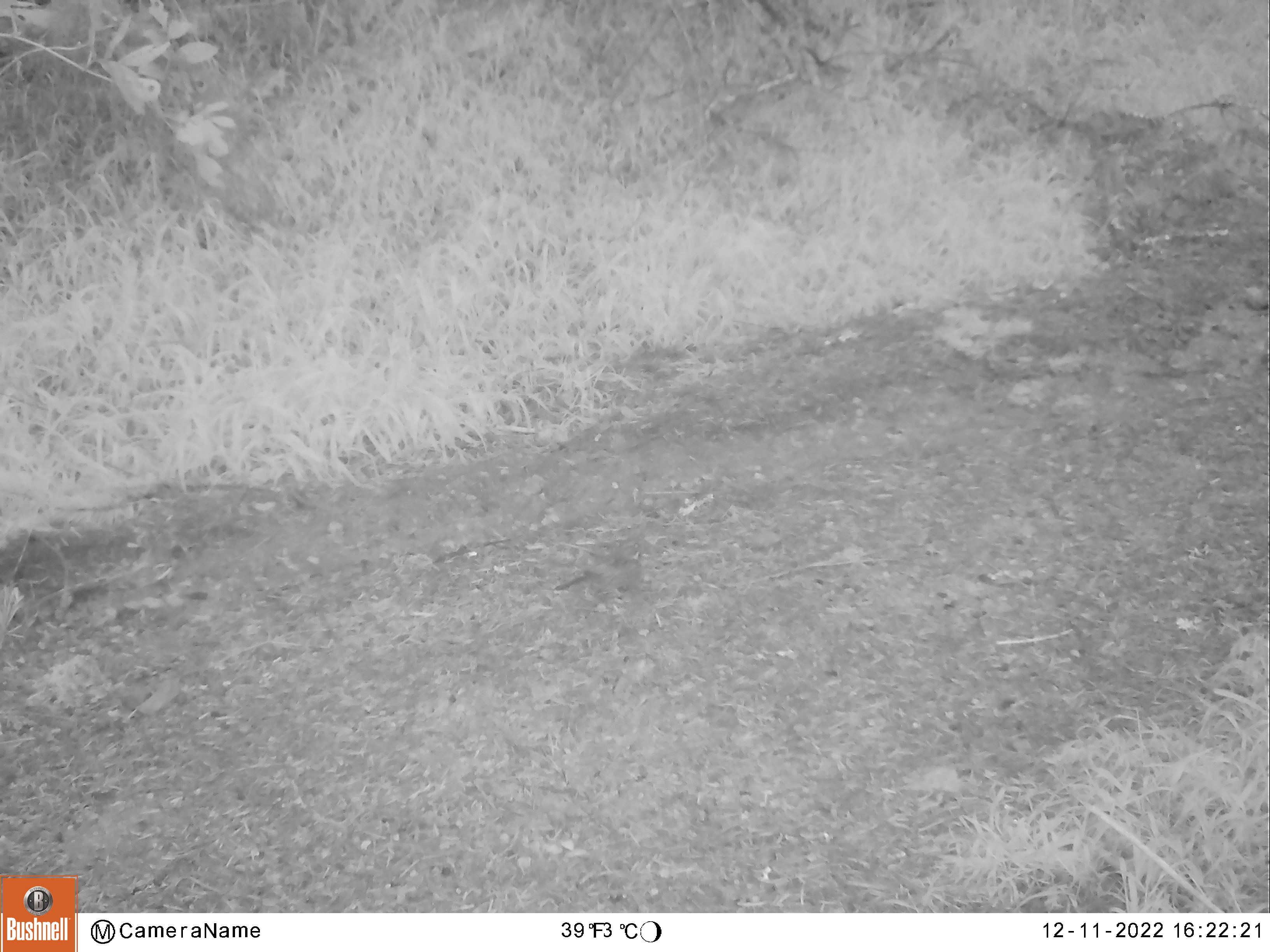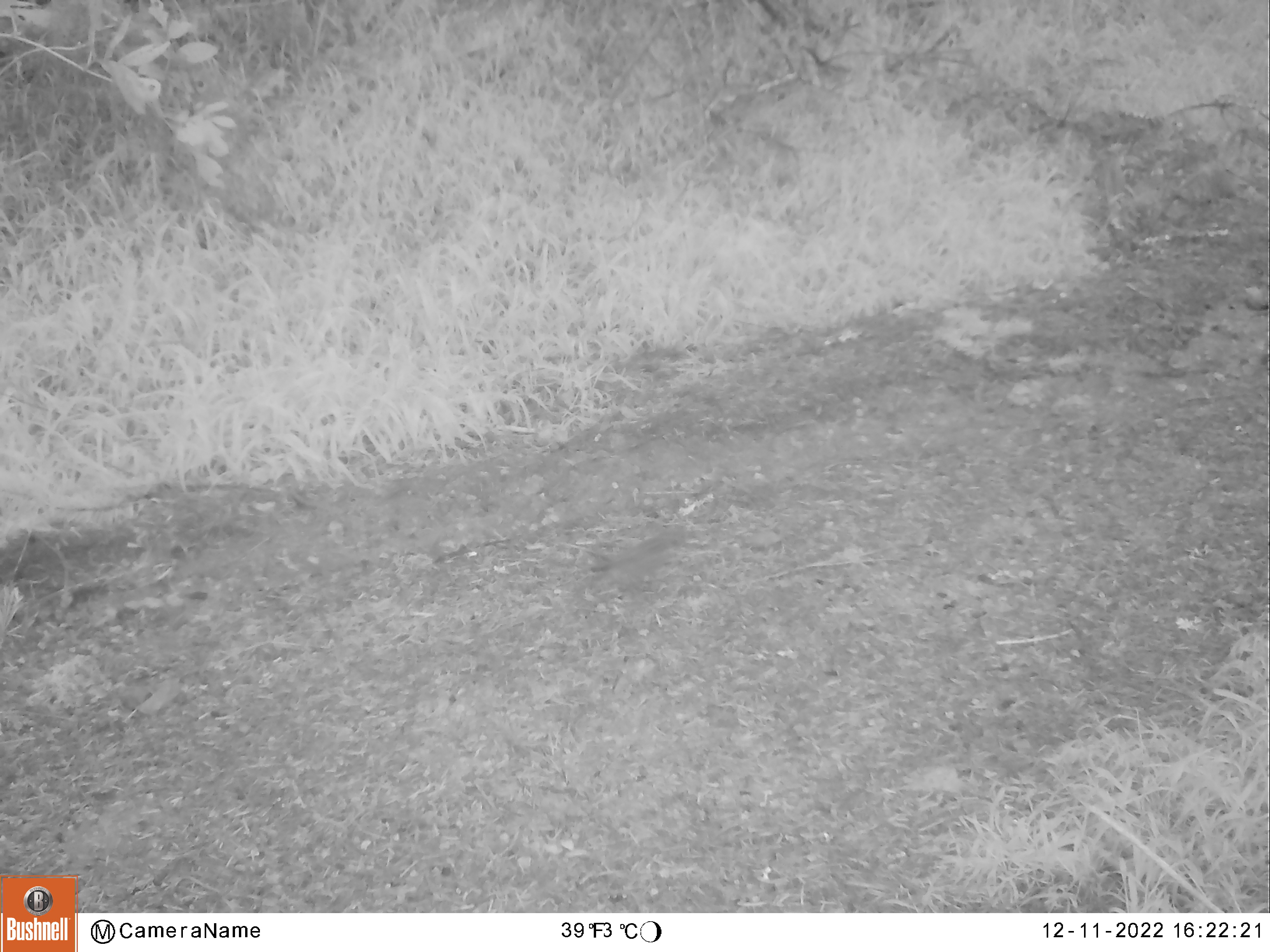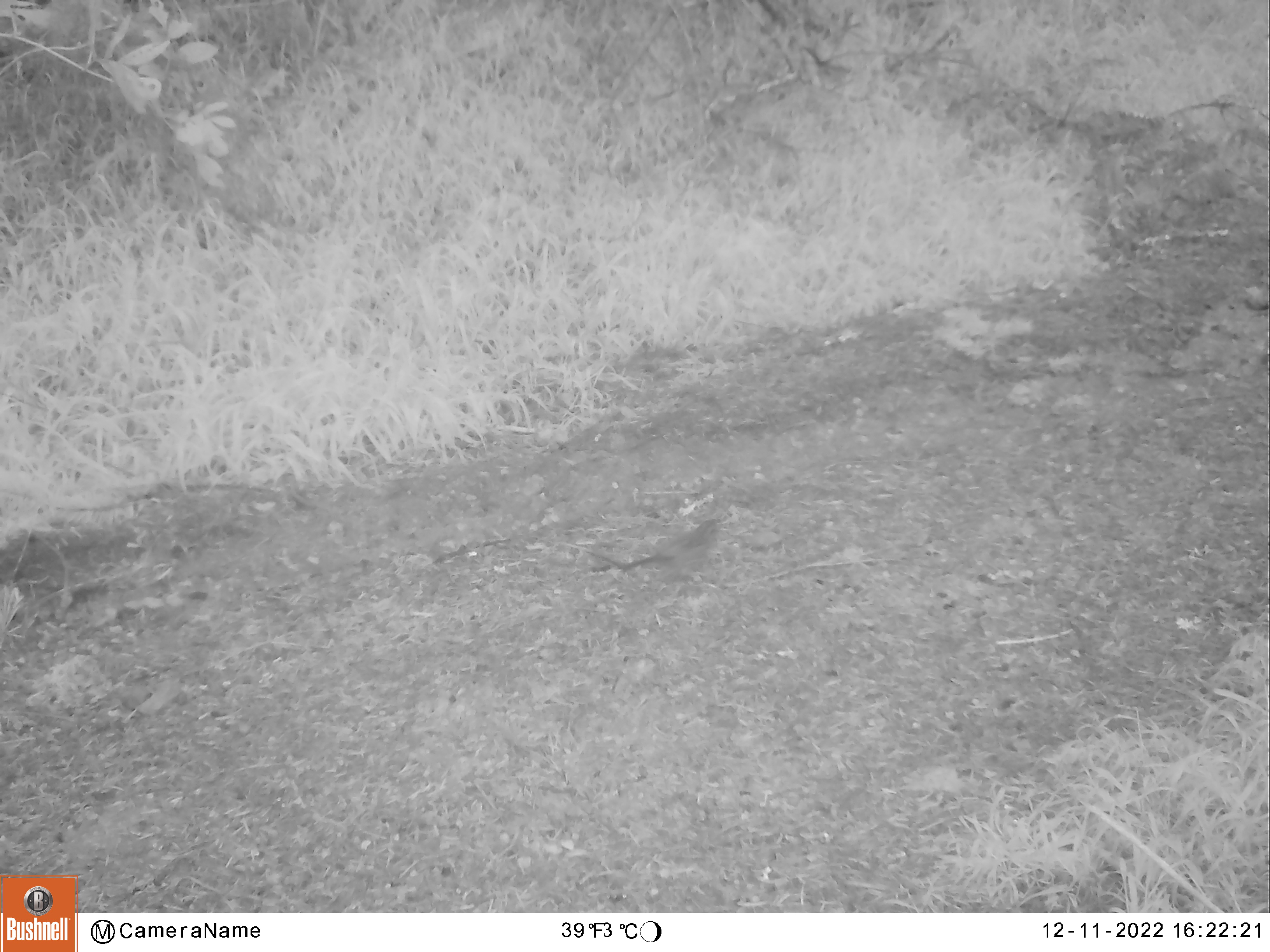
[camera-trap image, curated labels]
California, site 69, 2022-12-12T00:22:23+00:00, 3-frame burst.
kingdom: Animalia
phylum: Chordata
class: Aves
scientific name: Aves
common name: bird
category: unknown bird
Unknown bird (bird) (Aves).